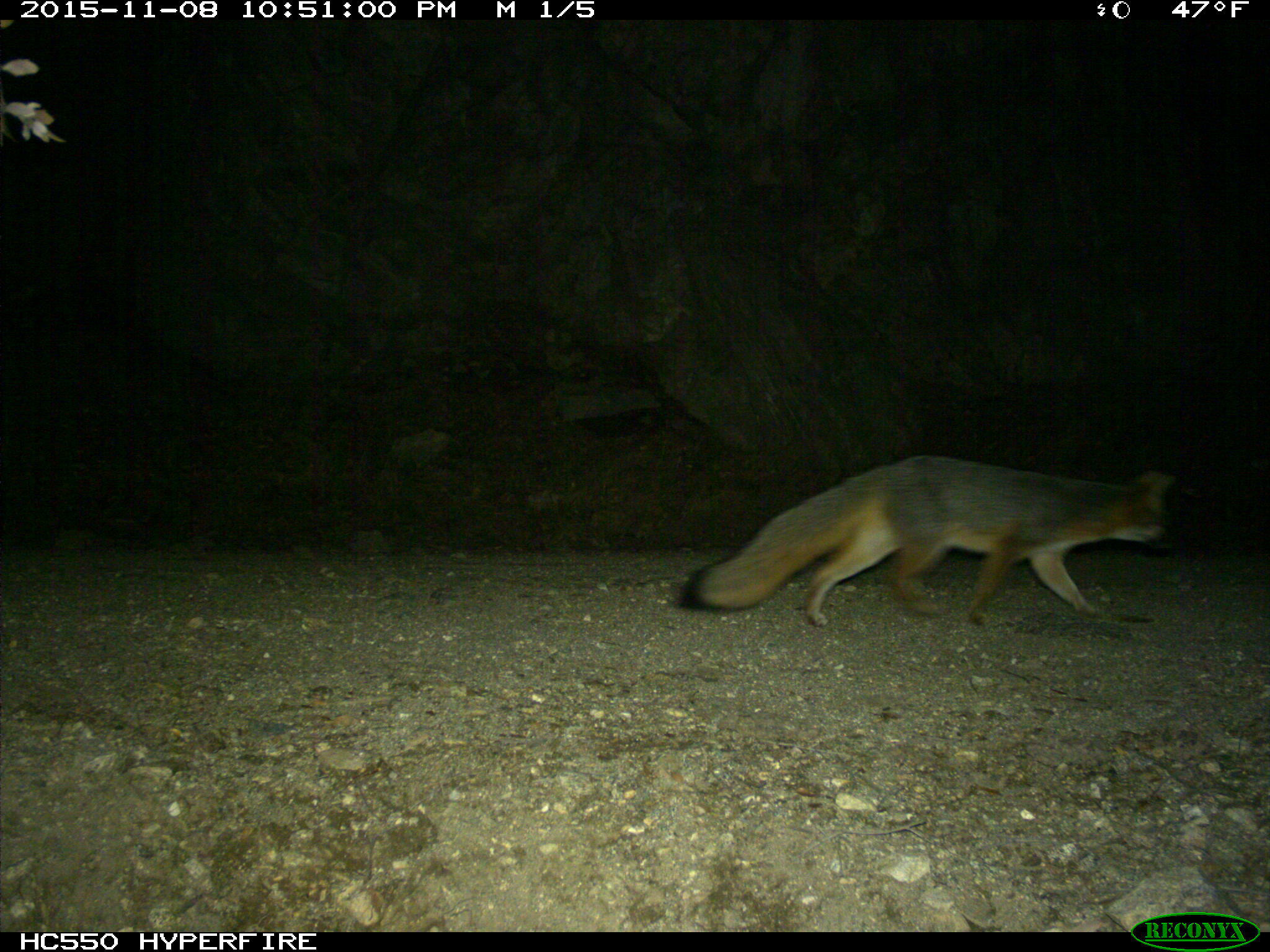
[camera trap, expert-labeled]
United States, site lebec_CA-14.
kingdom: Animalia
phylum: Chordata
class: Mammalia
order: Carnivora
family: Canidae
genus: Urocyon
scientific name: Urocyon cinereoargenteus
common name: gray fox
Urocyon cinereoargenteus (gray fox).